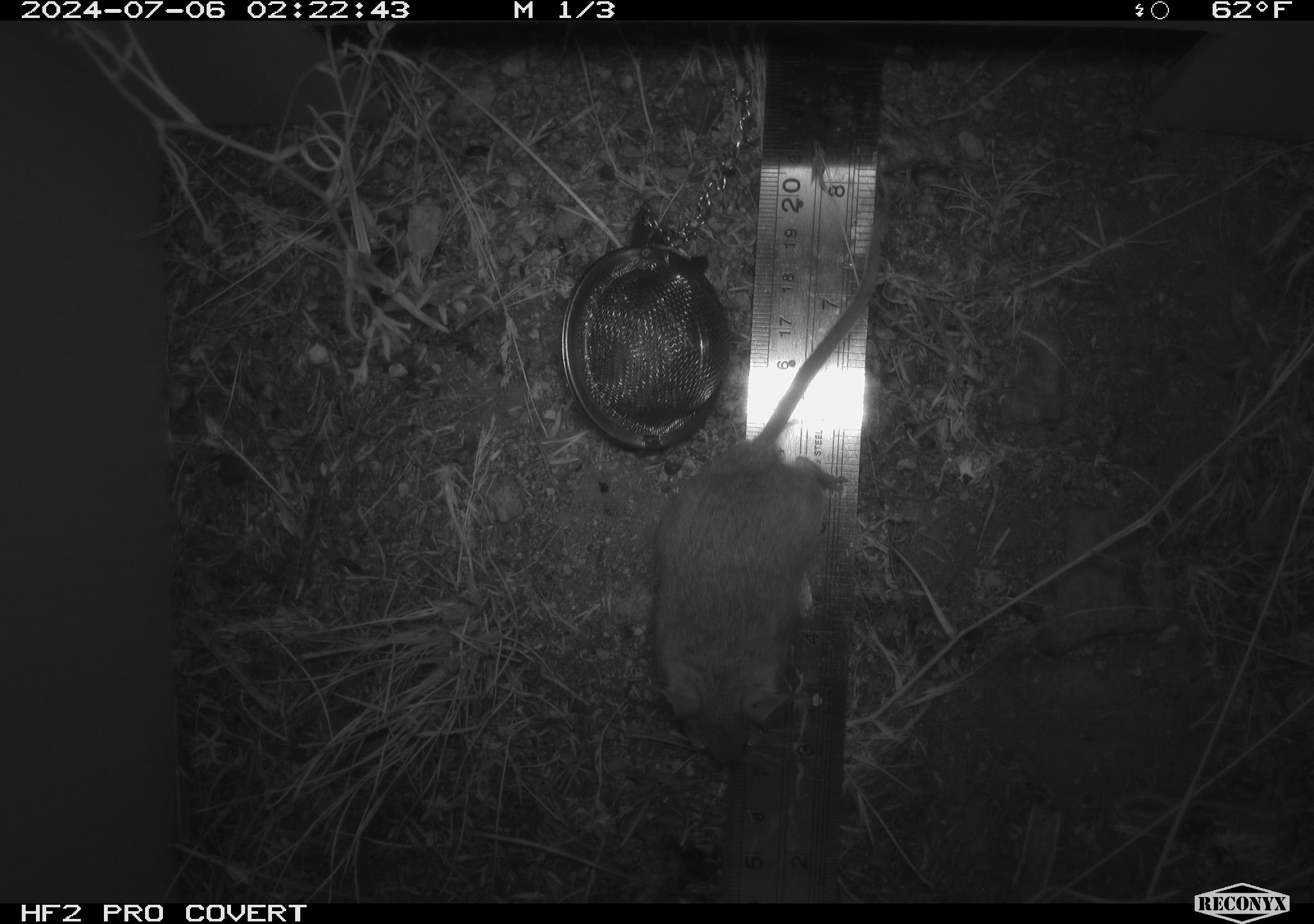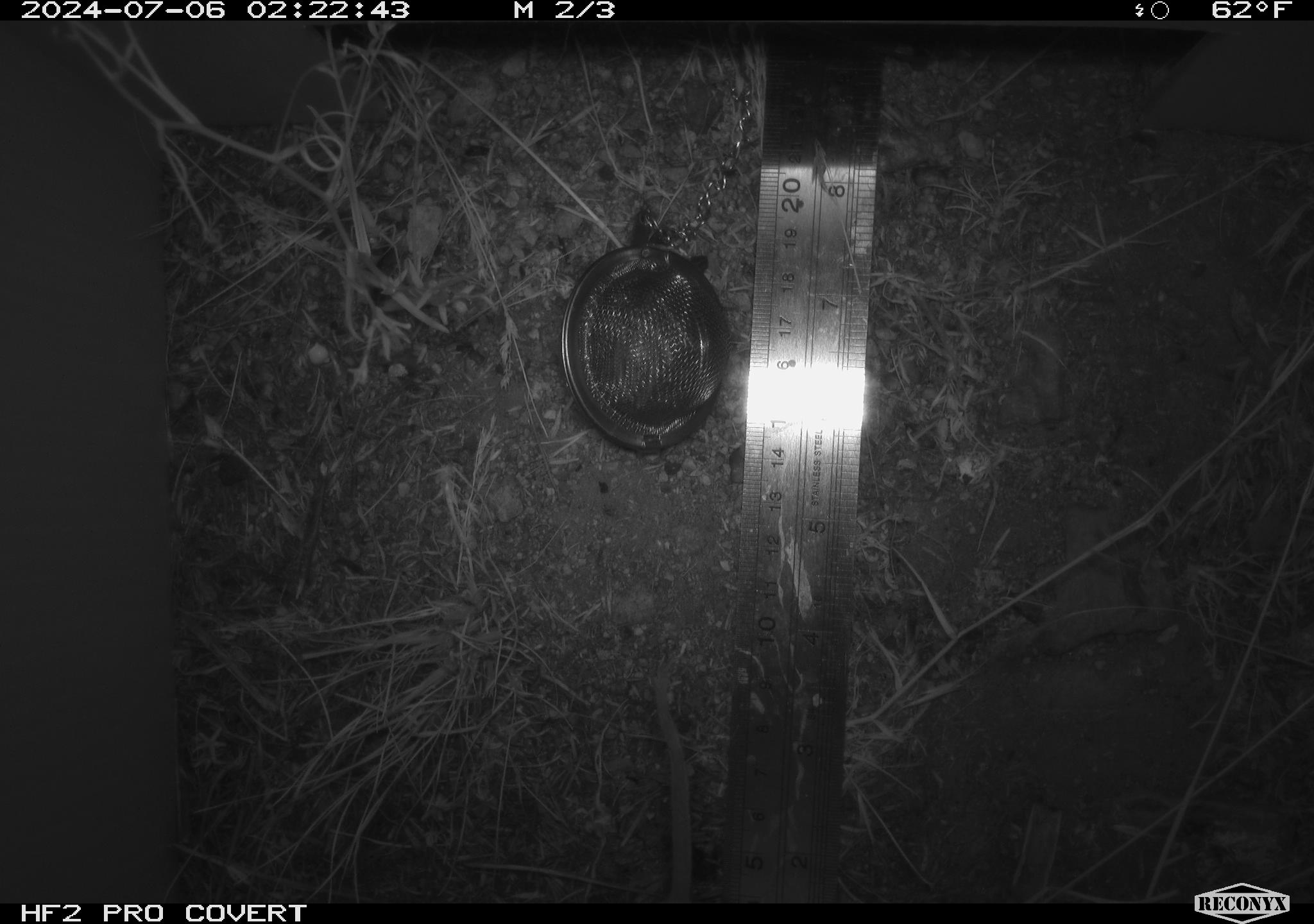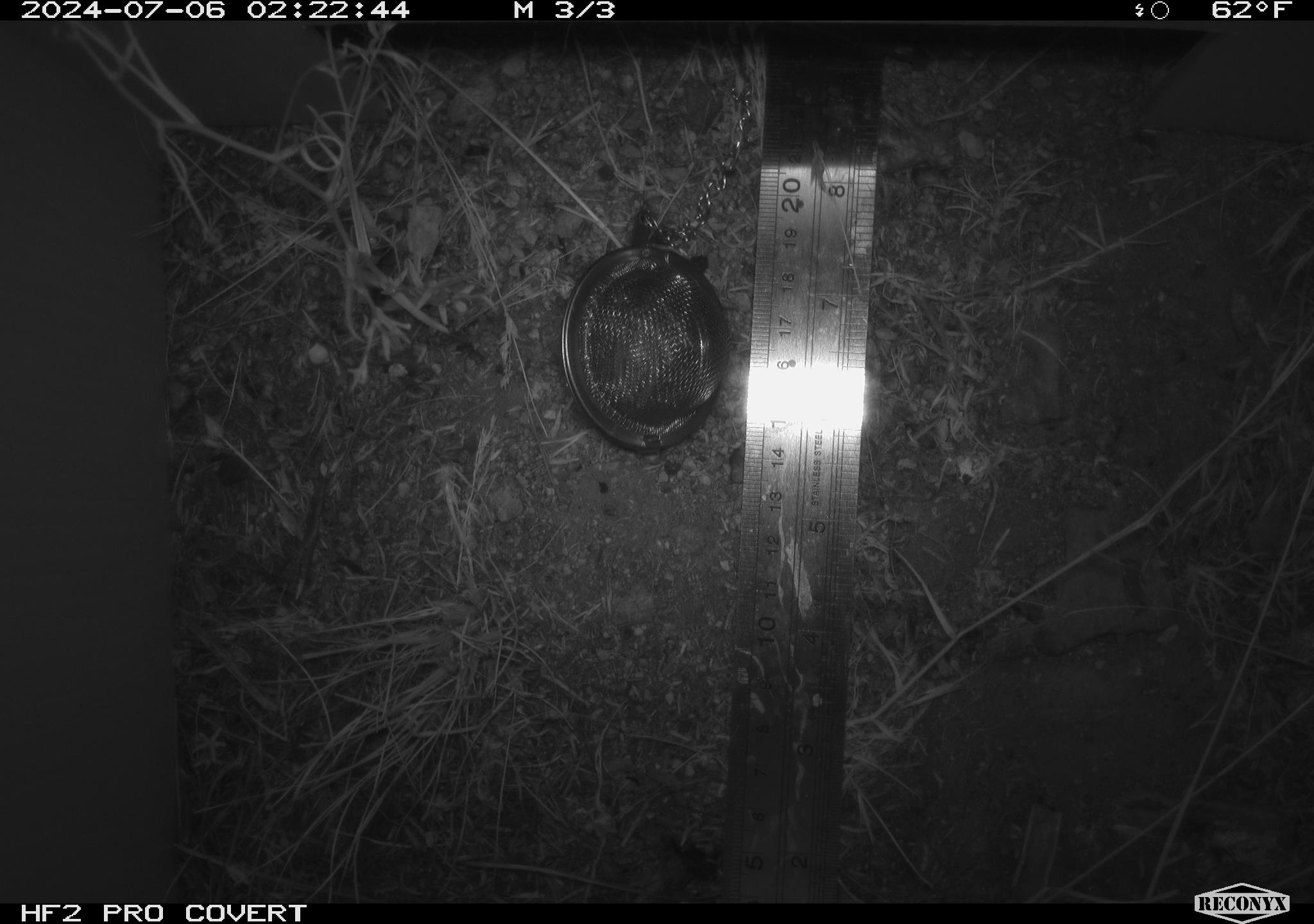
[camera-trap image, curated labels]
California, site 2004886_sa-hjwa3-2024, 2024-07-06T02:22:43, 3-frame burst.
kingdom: Animalia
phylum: Chordata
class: Mammalia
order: Rodentia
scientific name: Rodentia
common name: rodent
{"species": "rodent (Rodentia)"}